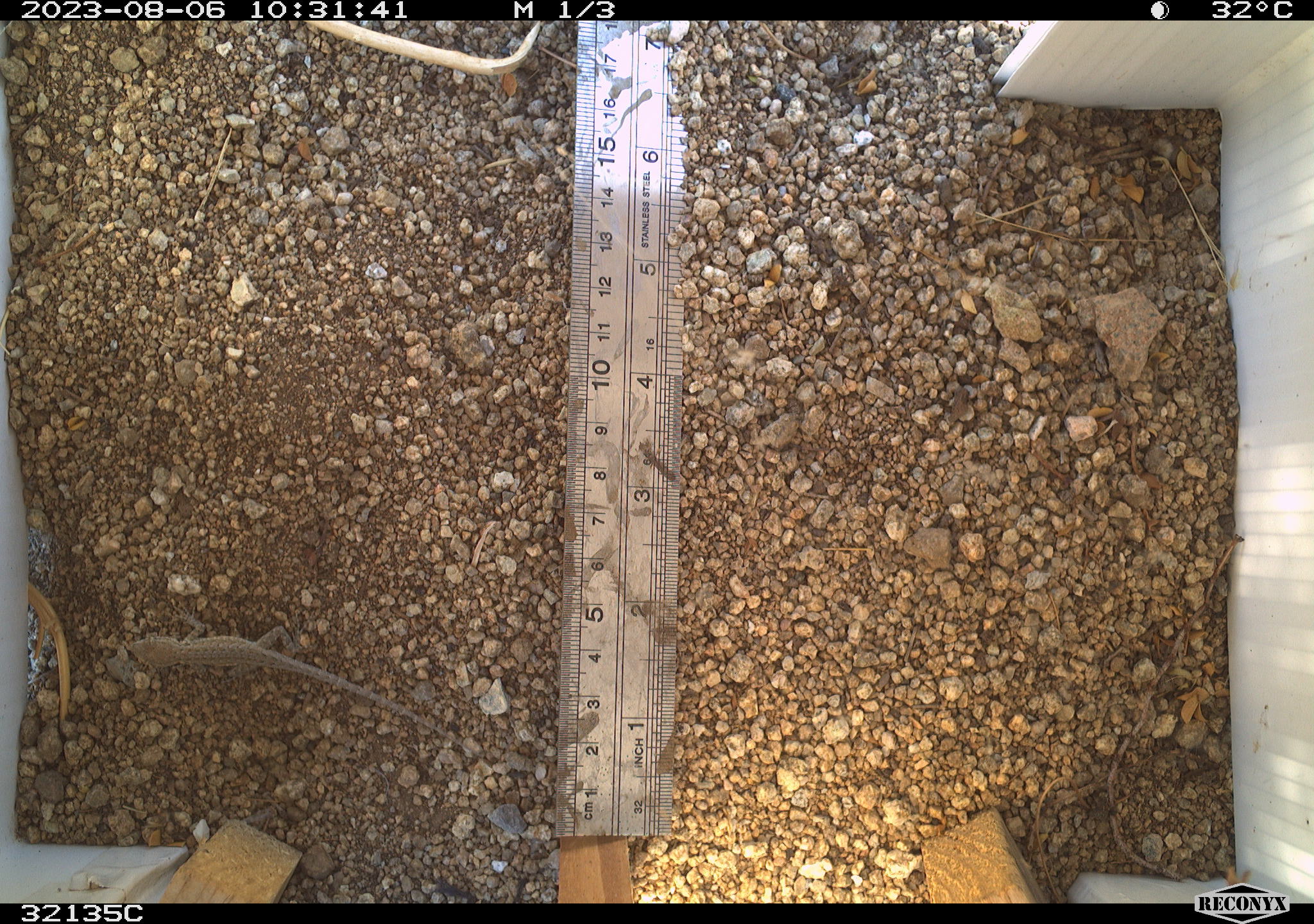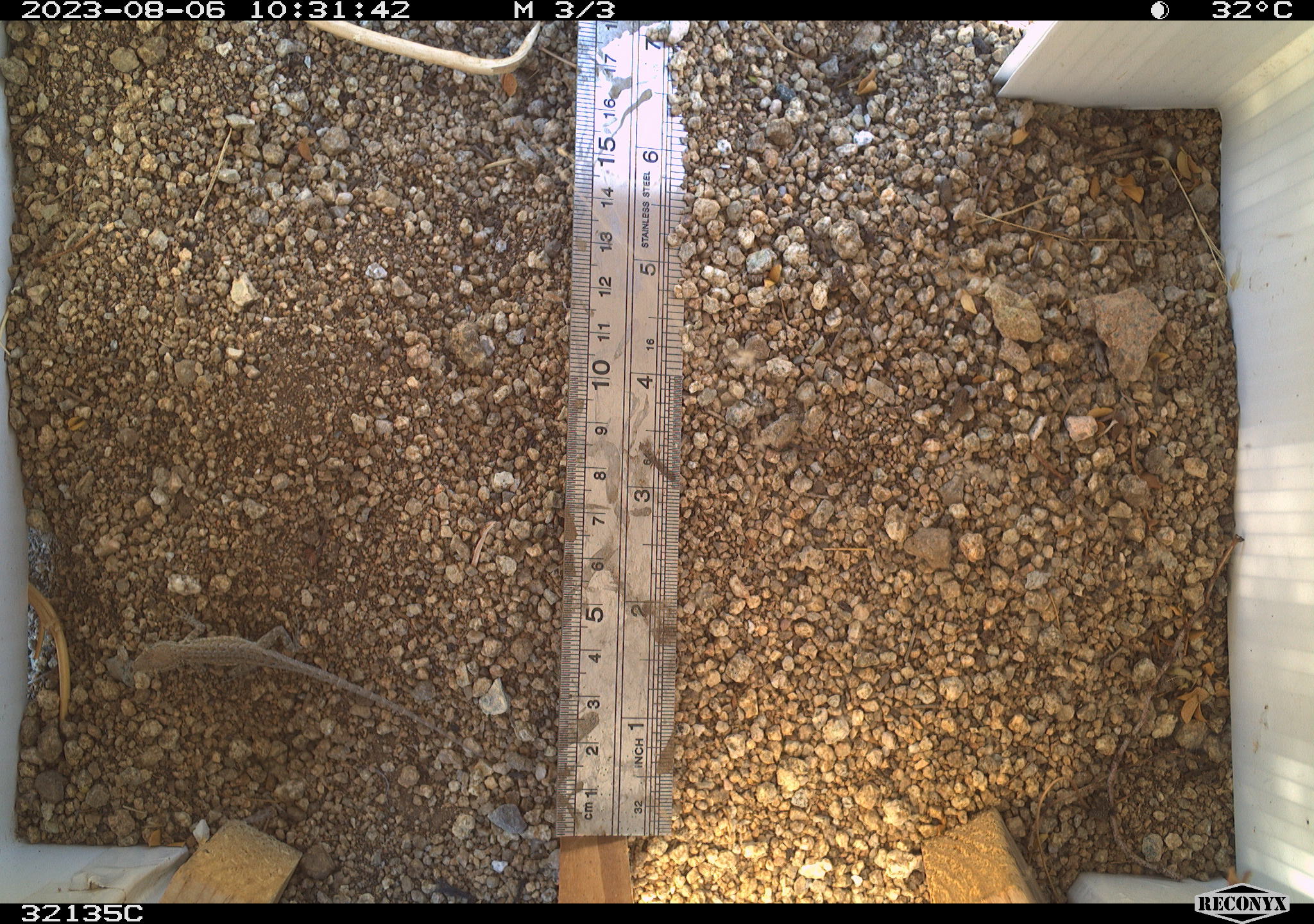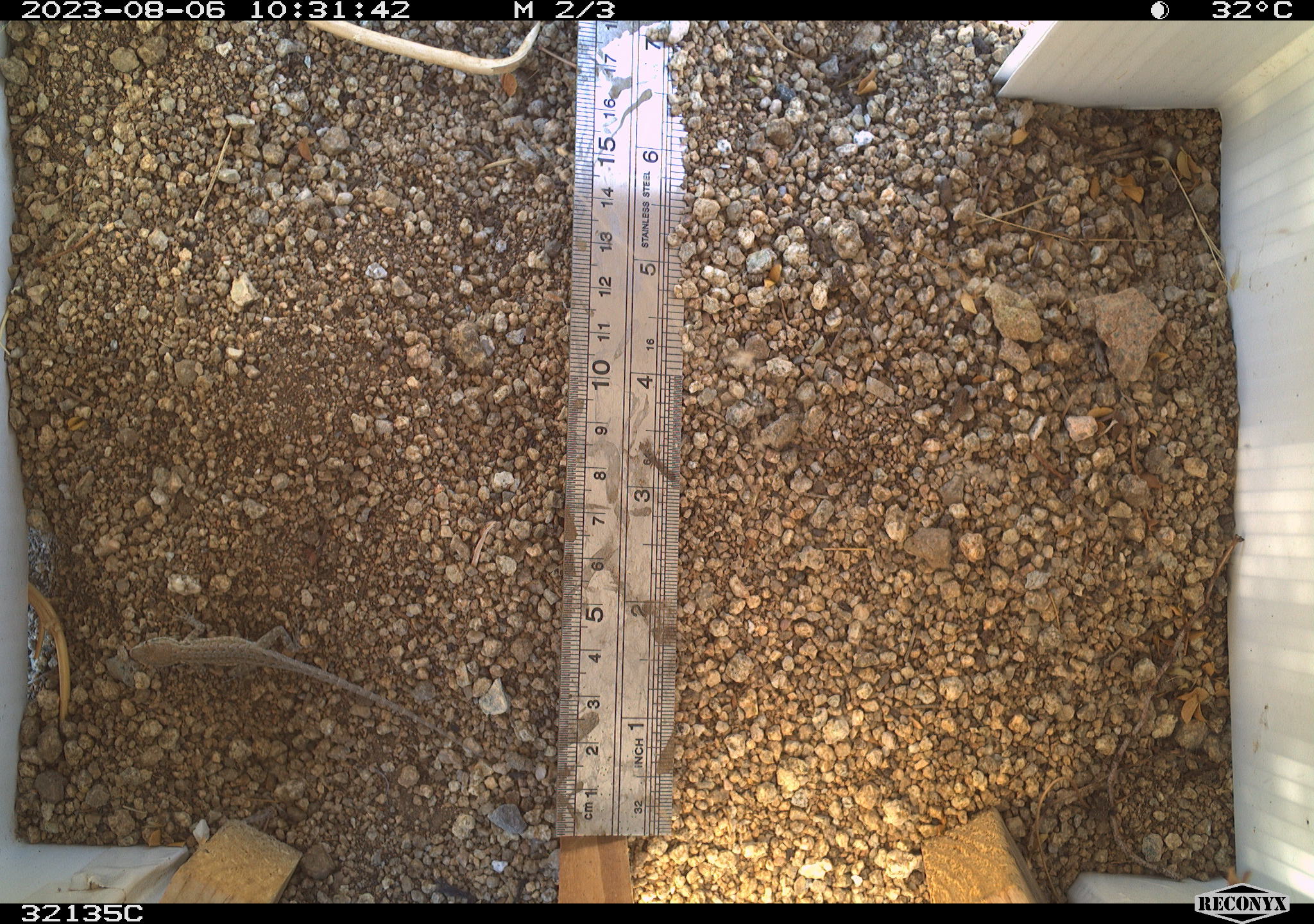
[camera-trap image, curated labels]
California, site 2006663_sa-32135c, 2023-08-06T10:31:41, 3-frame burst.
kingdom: Animalia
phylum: Chordata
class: Reptilia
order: Squamata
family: Phrynosomatidae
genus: Uta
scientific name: Uta stansburiana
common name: common side-blotched lizard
Common side-blotched lizard (Uta stansburiana).